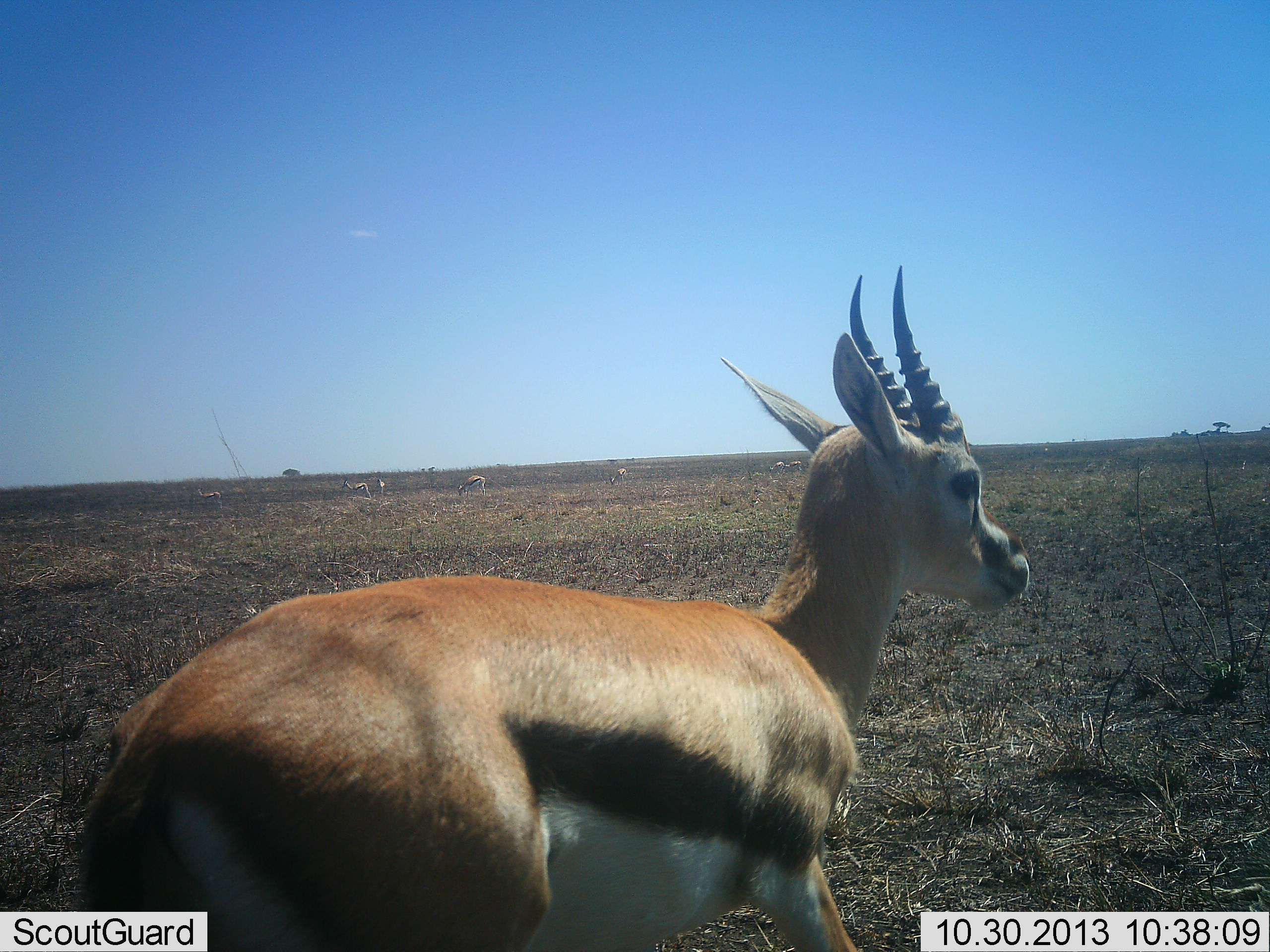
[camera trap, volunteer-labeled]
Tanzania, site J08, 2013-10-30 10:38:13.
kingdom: Animalia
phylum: Chordata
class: Mammalia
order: Artiodactyla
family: Bovidae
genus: Eudorcas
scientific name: Eudorcas thomsonii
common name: thomson's gazelle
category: gazellethomsons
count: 6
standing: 100%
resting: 0%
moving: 0%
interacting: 0%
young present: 0%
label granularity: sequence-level